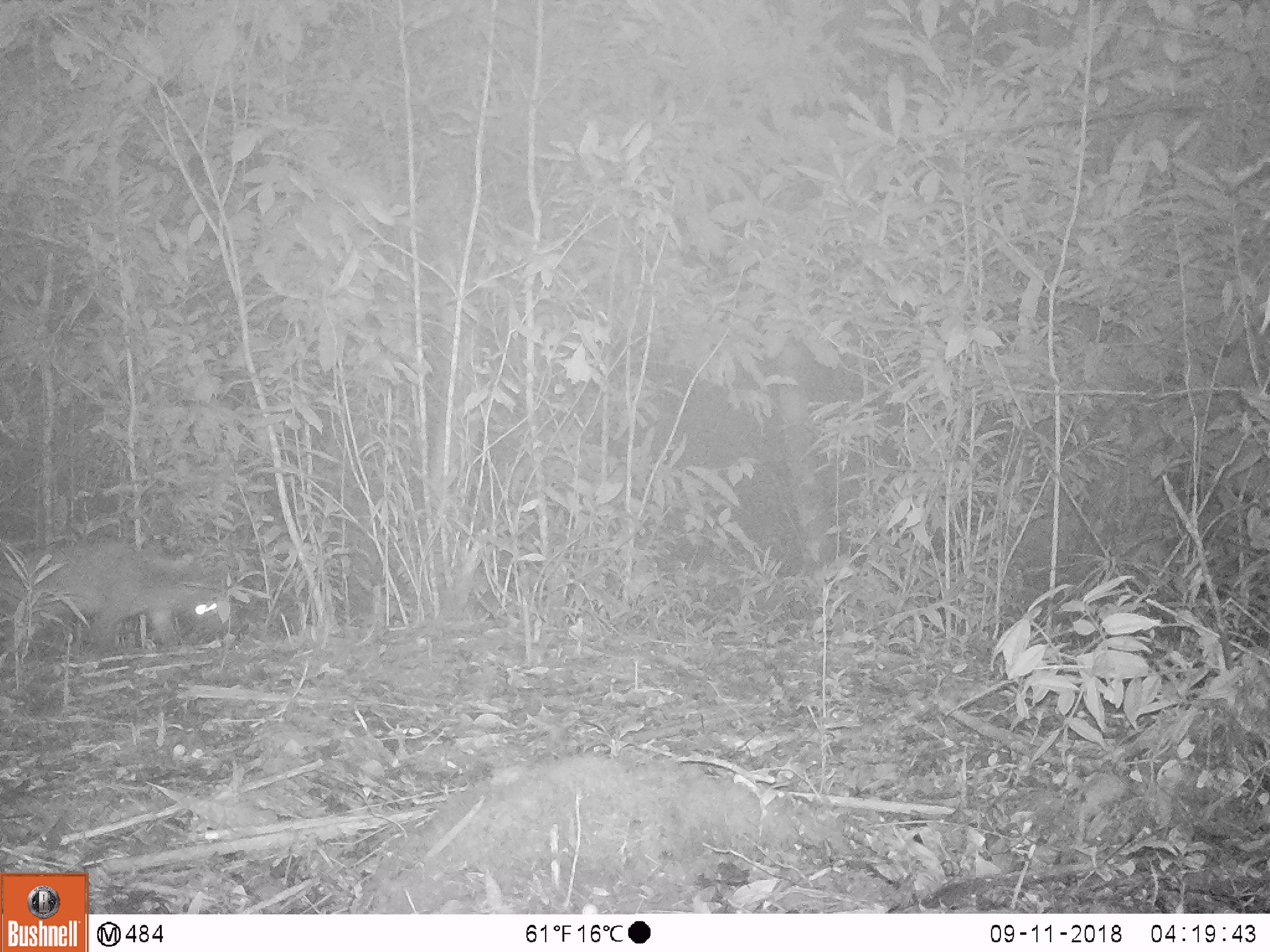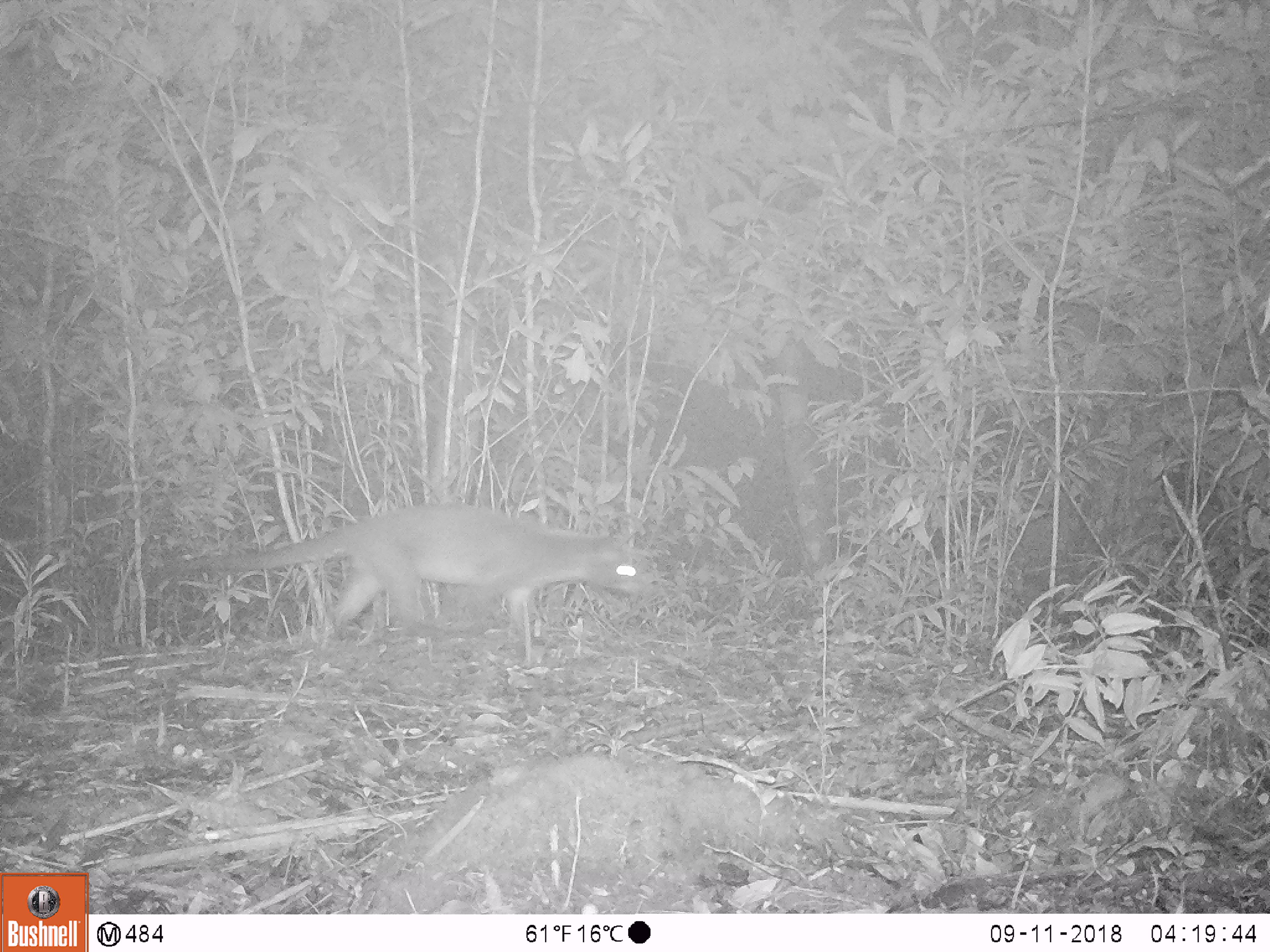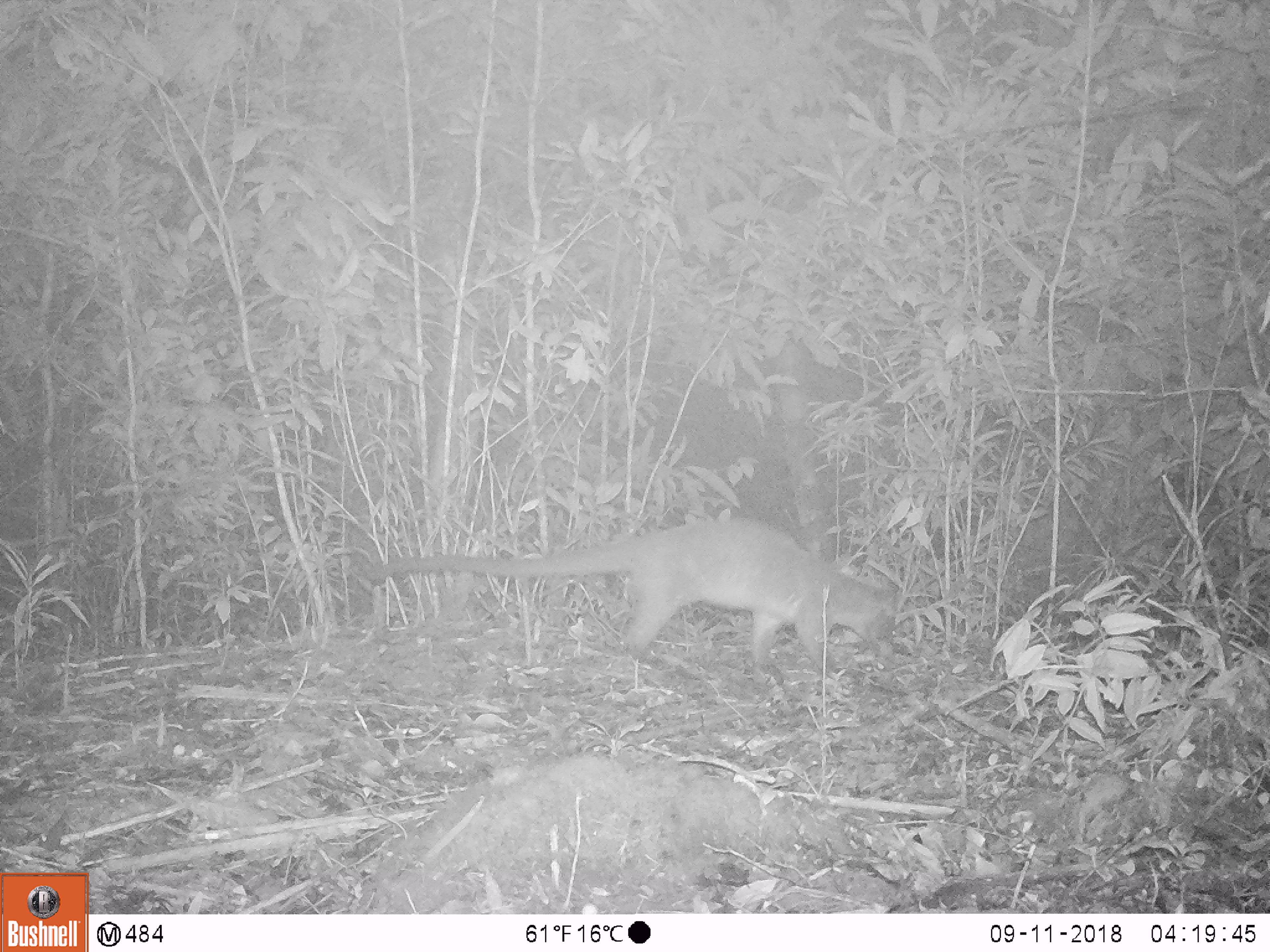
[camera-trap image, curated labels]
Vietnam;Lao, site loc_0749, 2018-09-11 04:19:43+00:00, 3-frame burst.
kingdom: Animalia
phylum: Chordata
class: Mammalia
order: Carnivora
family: Viverridae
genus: Paguma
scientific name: Paguma larvata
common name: masked palm civet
Masked palm civet (Paguma larvata). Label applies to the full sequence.